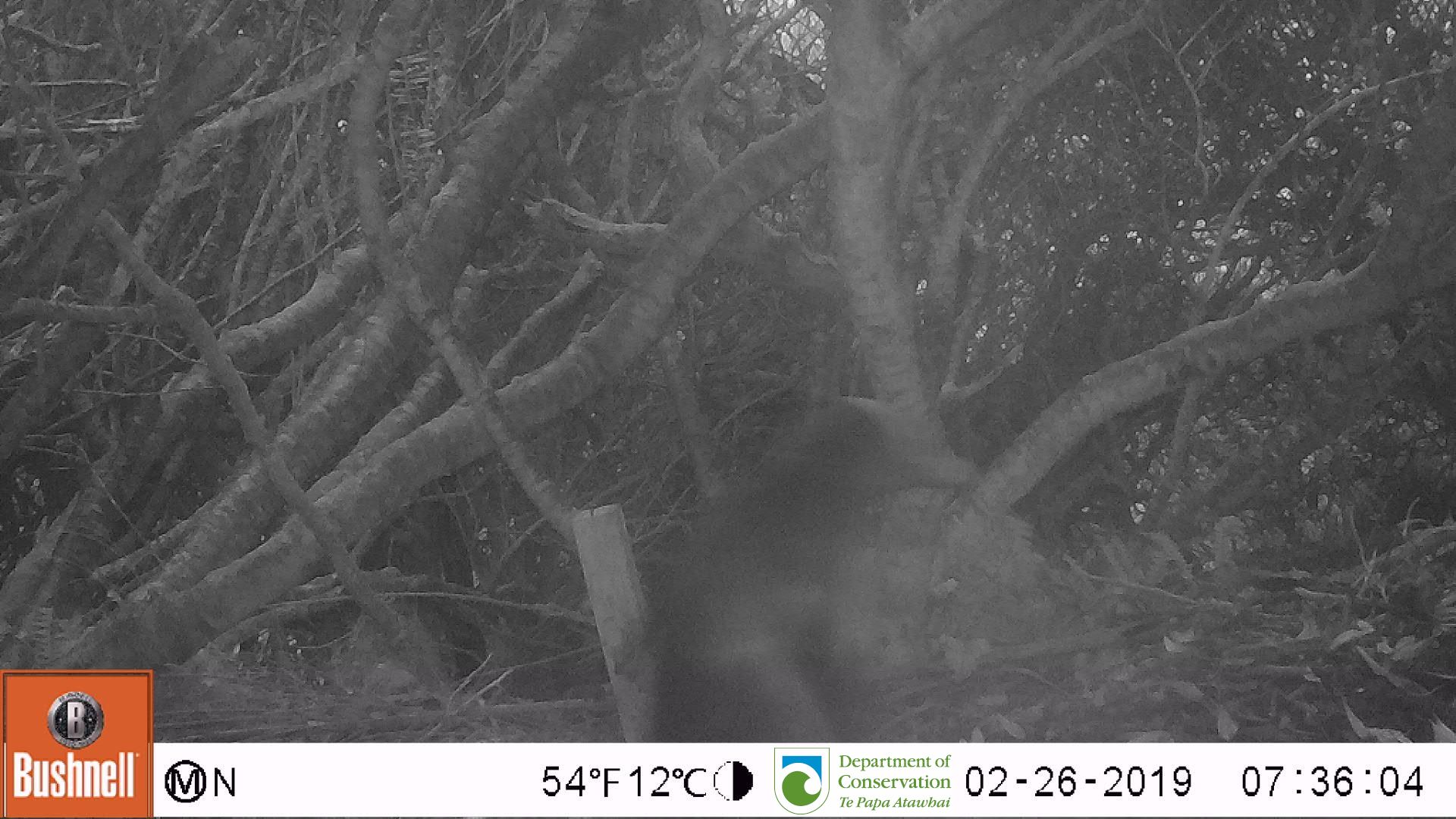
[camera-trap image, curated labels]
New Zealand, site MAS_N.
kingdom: Animalia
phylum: Chordata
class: Aves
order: Sphenisciformes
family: Spheniscidae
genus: Megadyptes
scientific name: Megadyptes antipodes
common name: yellow-eyed penguin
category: yellow eyed penguin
Yellow eyed penguin (yellow-eyed penguin) (Megadyptes antipodes).